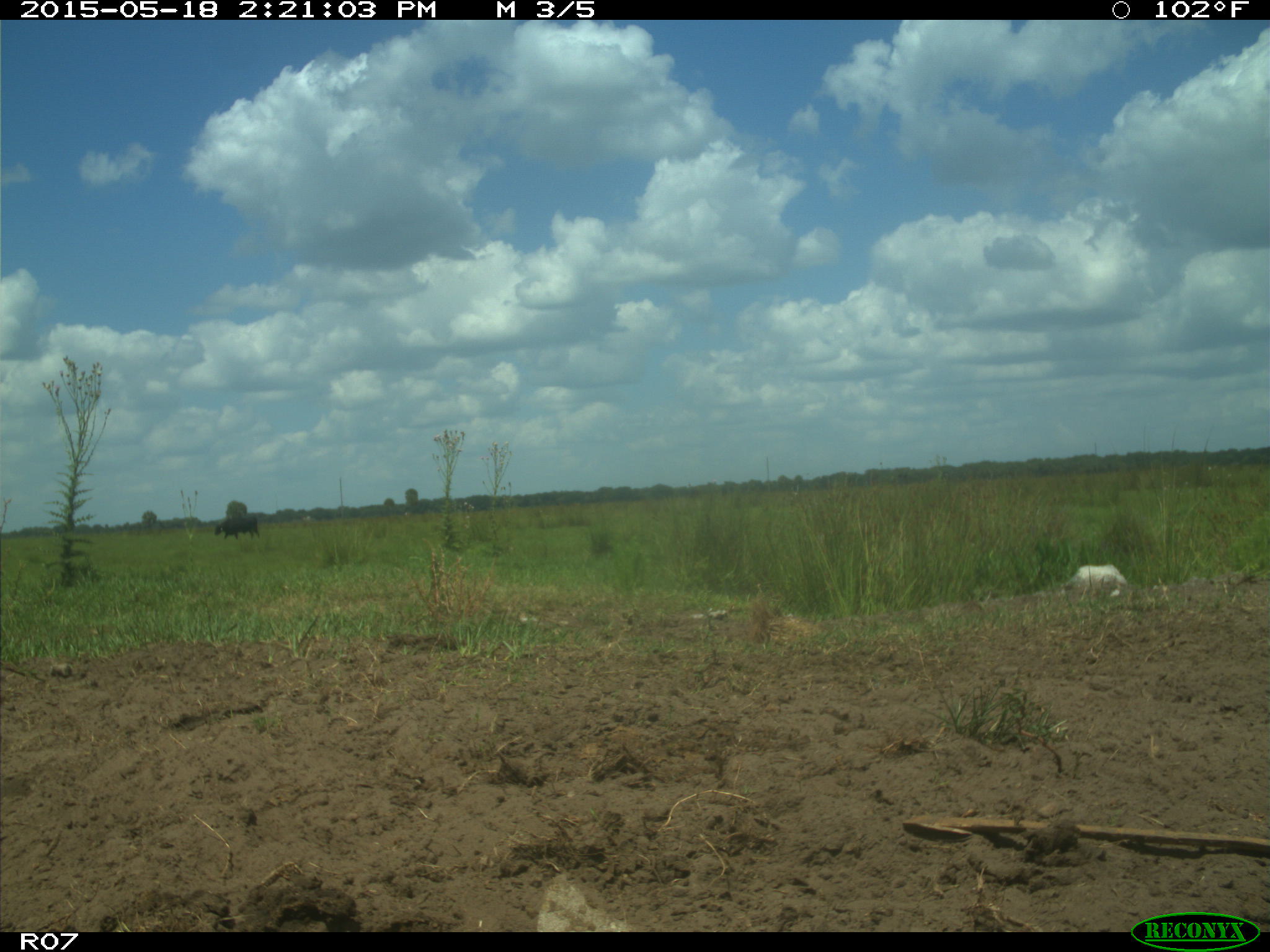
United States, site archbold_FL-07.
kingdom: Animalia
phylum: Chordata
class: Mammalia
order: Artiodactyla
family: Bovidae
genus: Bos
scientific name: Bos taurus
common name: domestic cow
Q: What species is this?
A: Bos taurus (domestic cow).